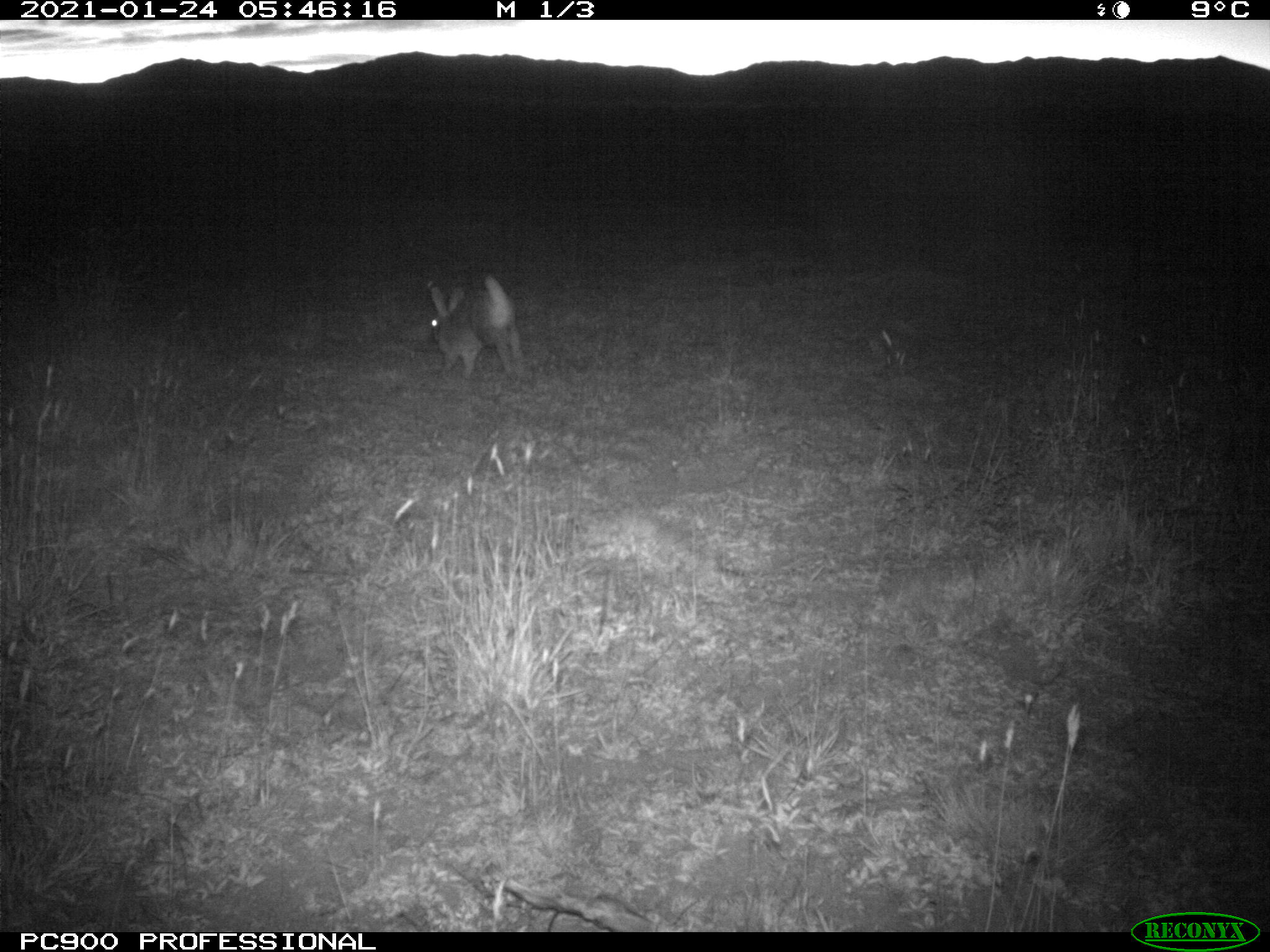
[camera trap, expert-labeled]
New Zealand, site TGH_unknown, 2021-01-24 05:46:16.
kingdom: Animalia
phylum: Chordata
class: Mammalia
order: Lagomorpha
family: Leporidae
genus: Oryctolagus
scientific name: Oryctolagus cuniculus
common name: european rabbit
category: rabbit